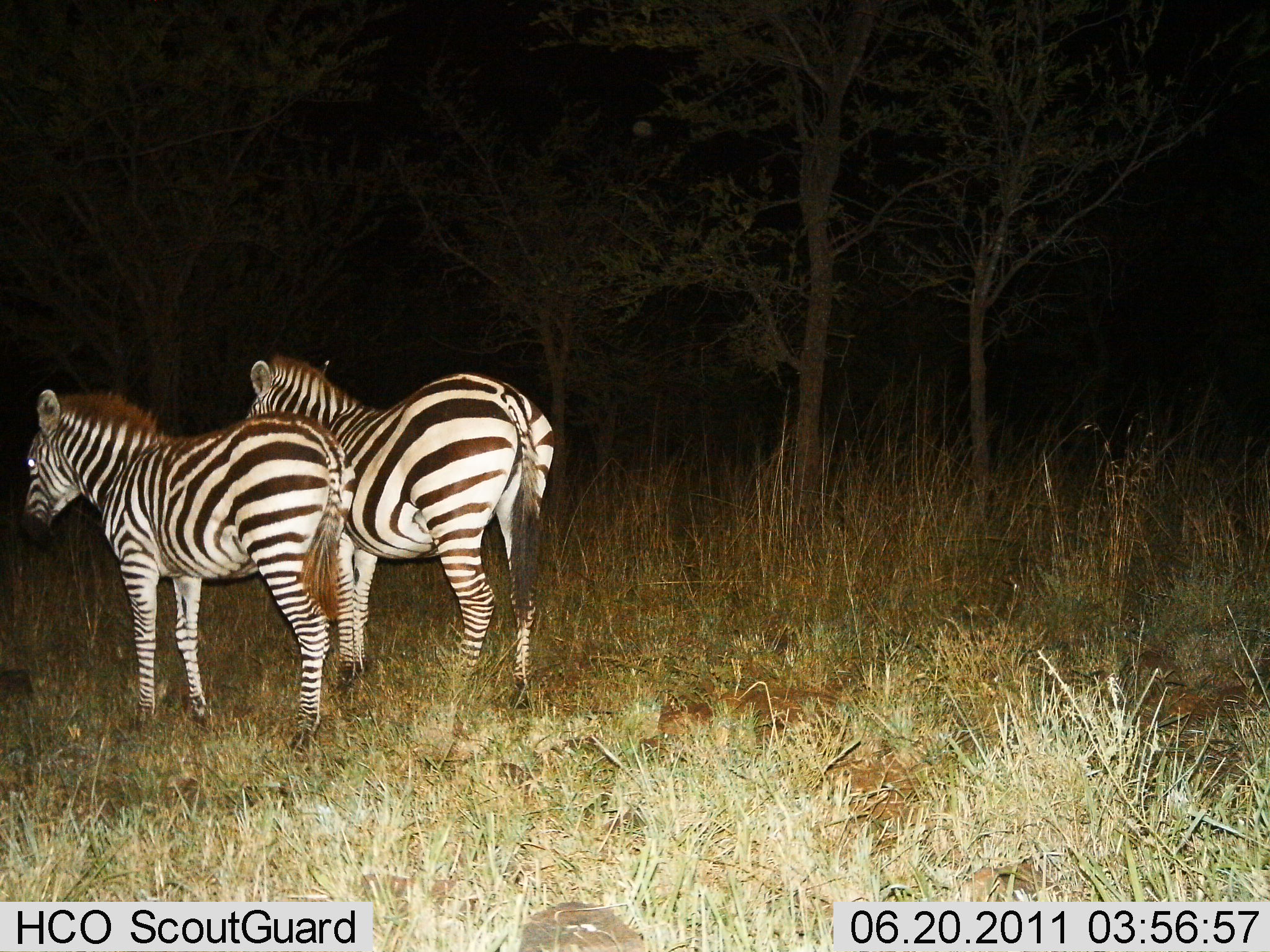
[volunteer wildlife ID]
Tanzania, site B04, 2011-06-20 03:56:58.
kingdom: Animalia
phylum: Chordata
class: Mammalia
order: Perissodactyla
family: Equidae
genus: Equus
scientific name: Equus quagga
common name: plains zebra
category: zebra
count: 2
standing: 100%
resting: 0%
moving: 0%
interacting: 0%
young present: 0%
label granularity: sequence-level